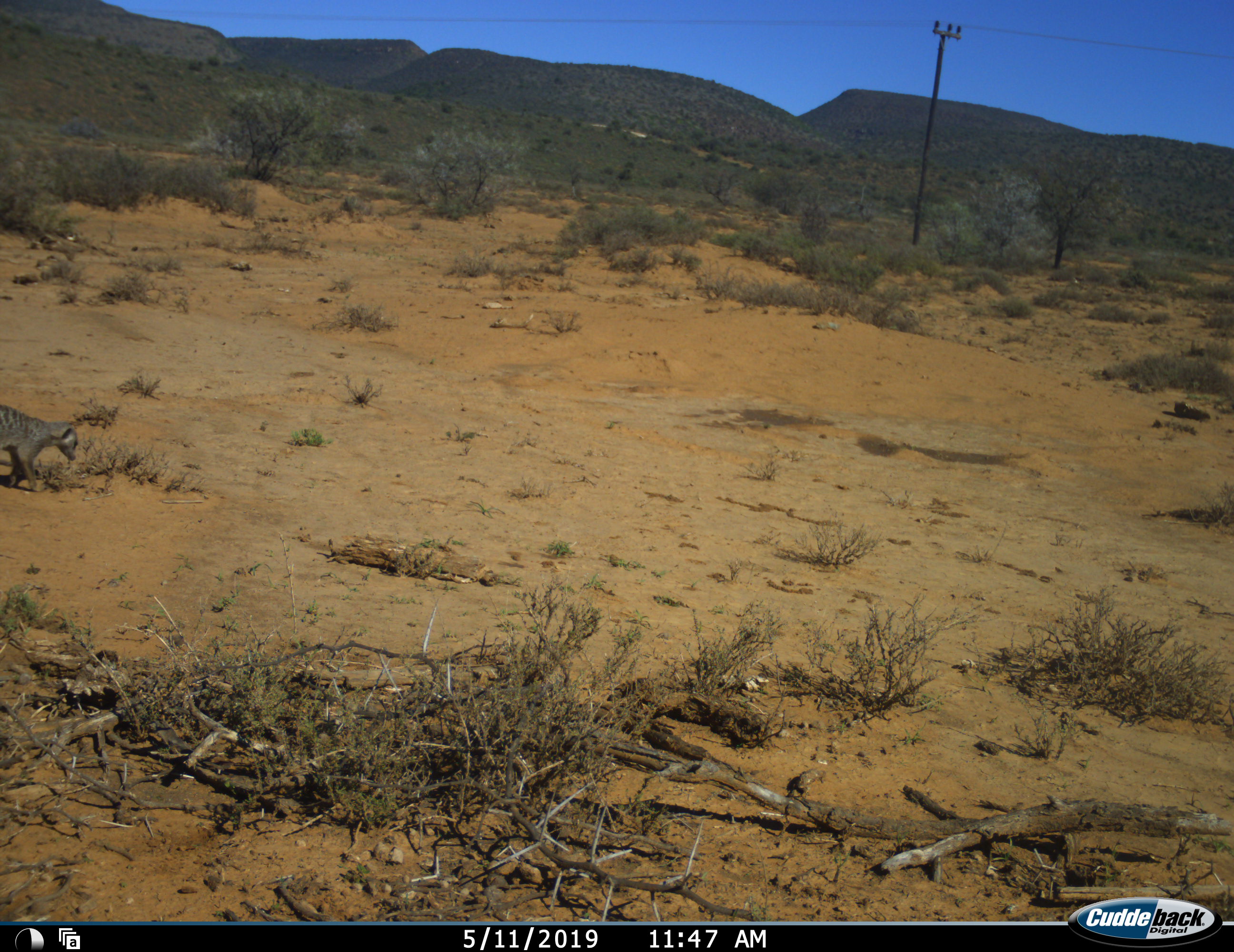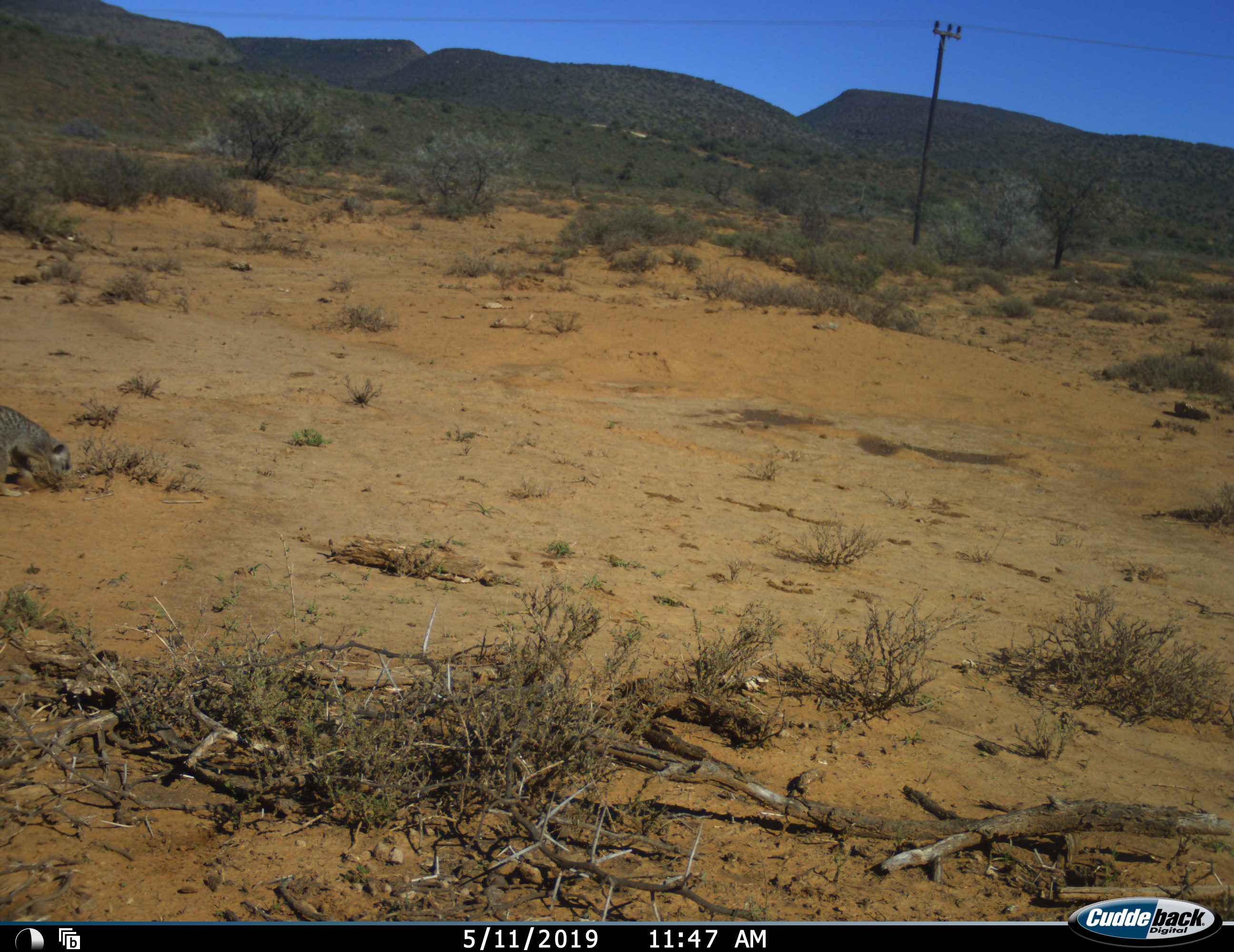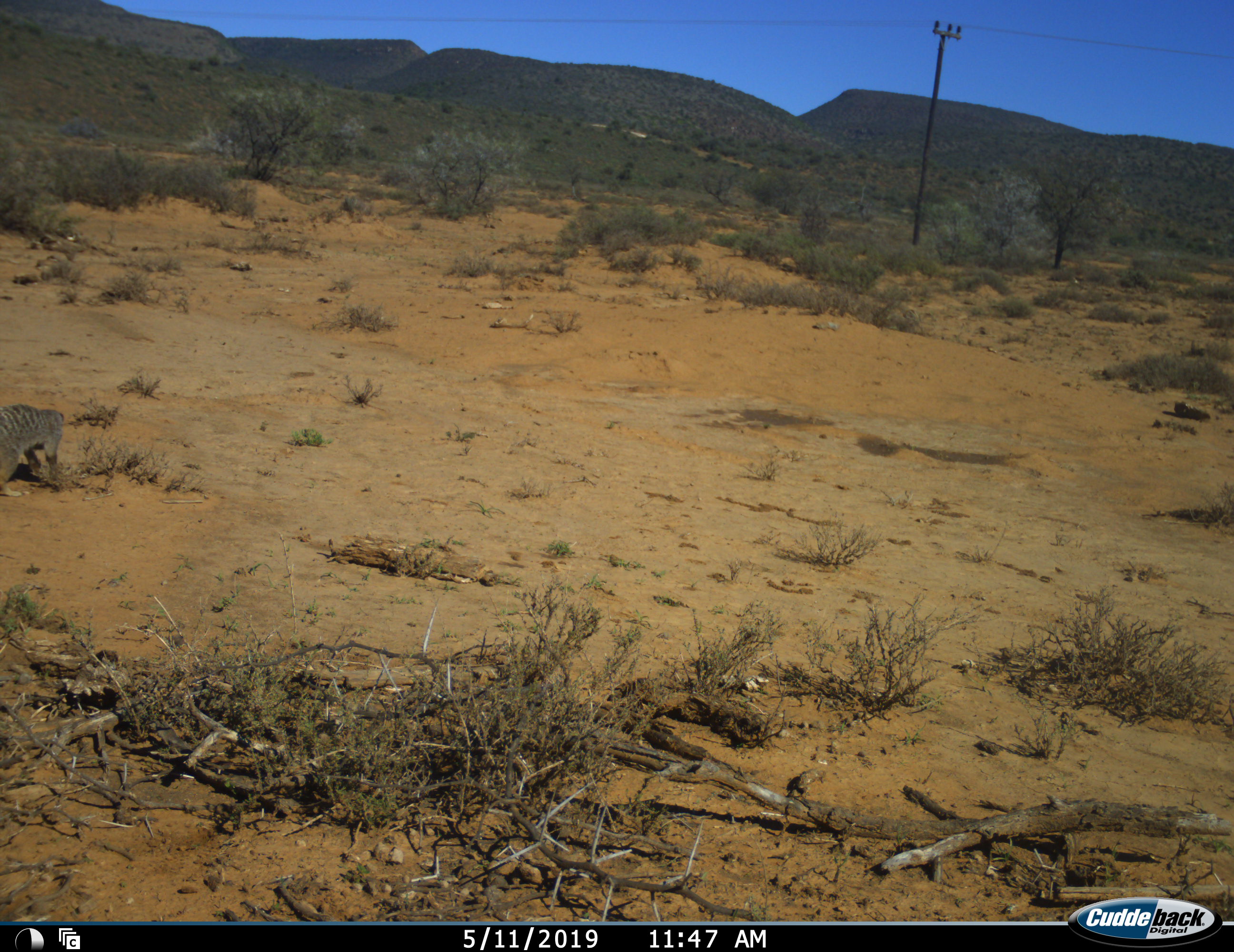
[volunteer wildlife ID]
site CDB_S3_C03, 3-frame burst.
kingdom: Animalia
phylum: Chordata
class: Mammalia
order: Carnivora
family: Herpestidae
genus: Suricata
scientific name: Suricata suricatta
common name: meerkat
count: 1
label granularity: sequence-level